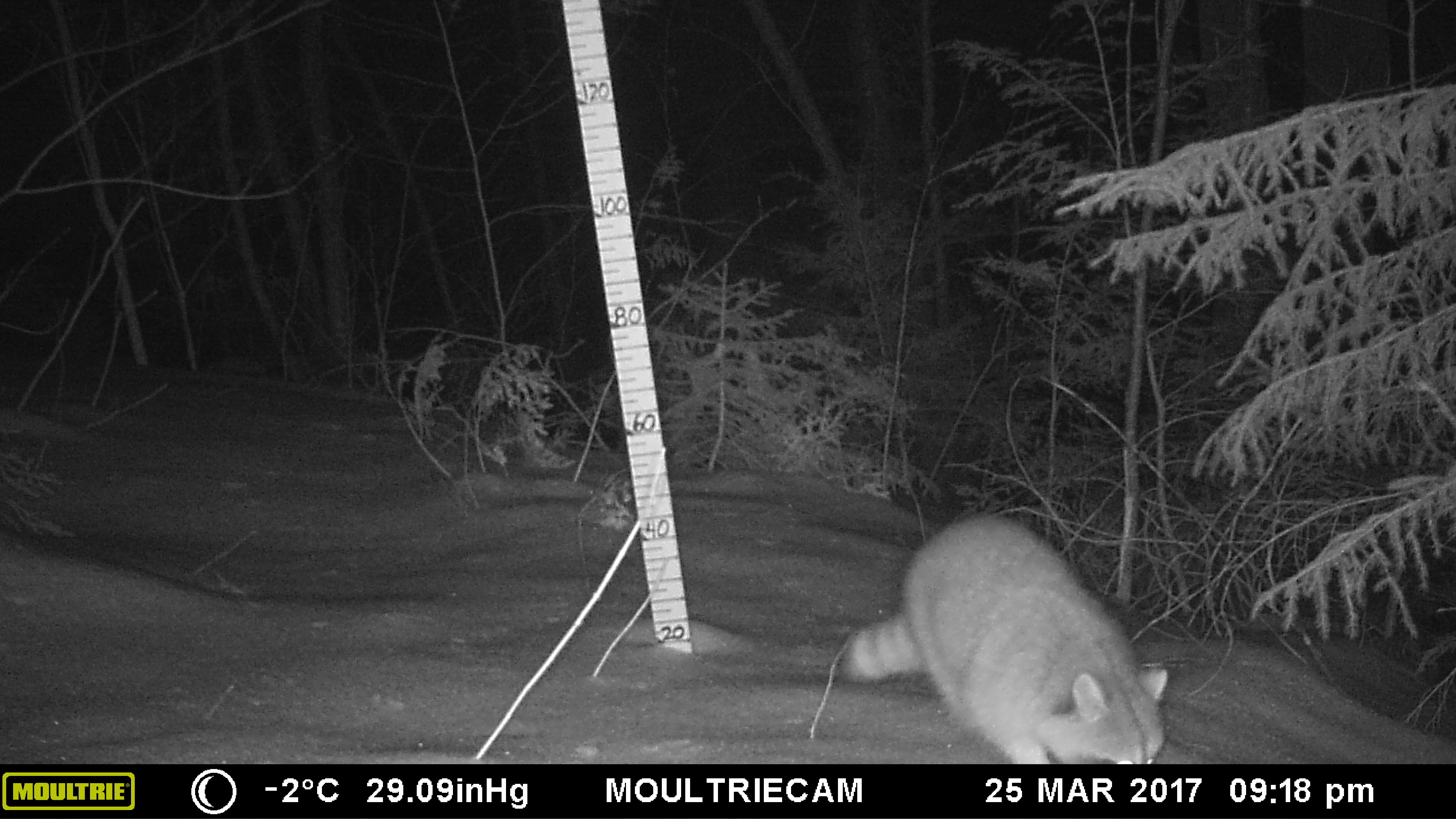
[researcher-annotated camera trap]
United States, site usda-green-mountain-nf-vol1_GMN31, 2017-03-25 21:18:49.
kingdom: Animalia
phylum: Chordata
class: Mammalia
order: Carnivora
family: Procyonidae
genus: Procyon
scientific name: Procyon lotor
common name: raccoon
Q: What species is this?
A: Raccoon (Procyon lotor).